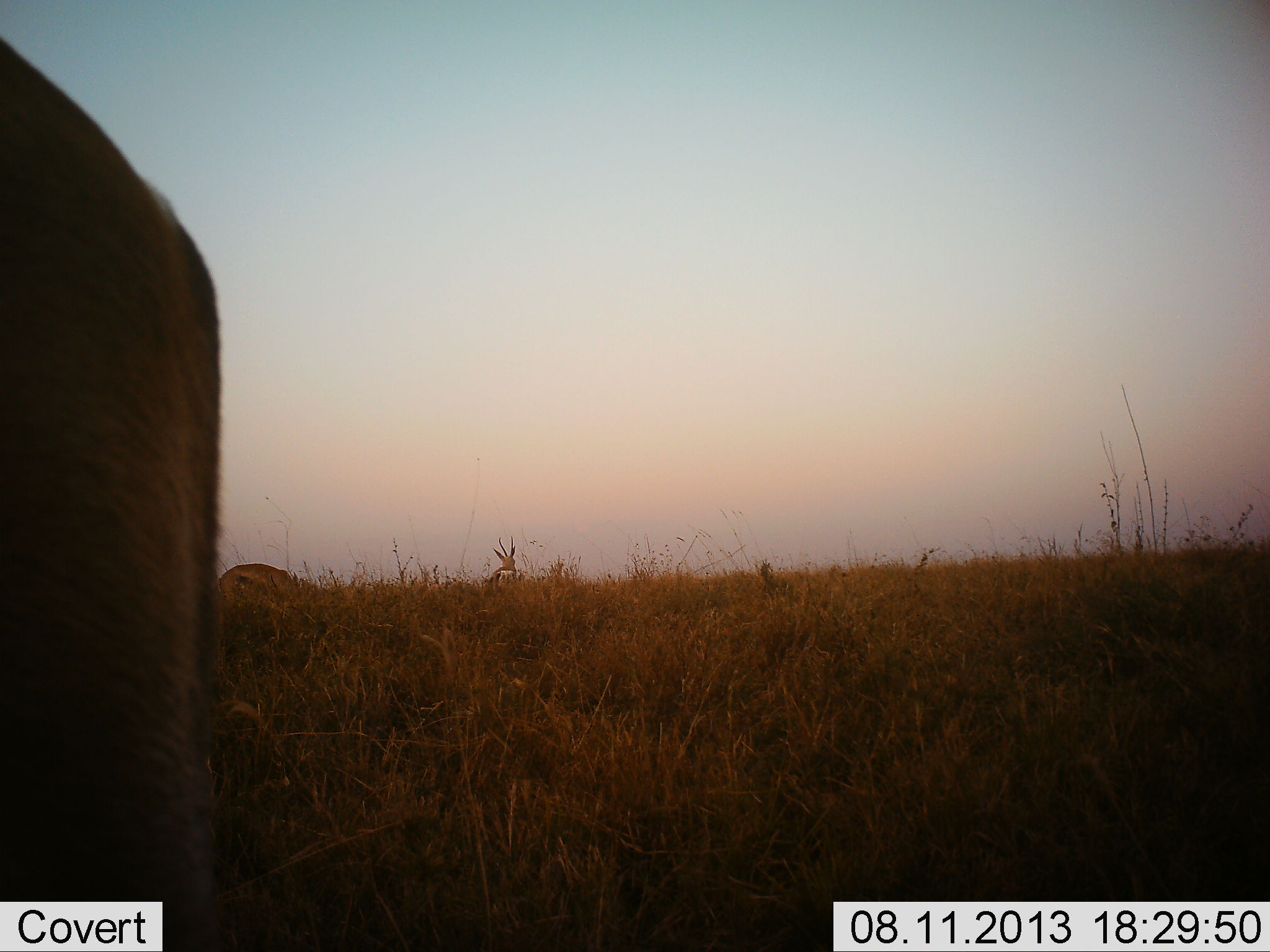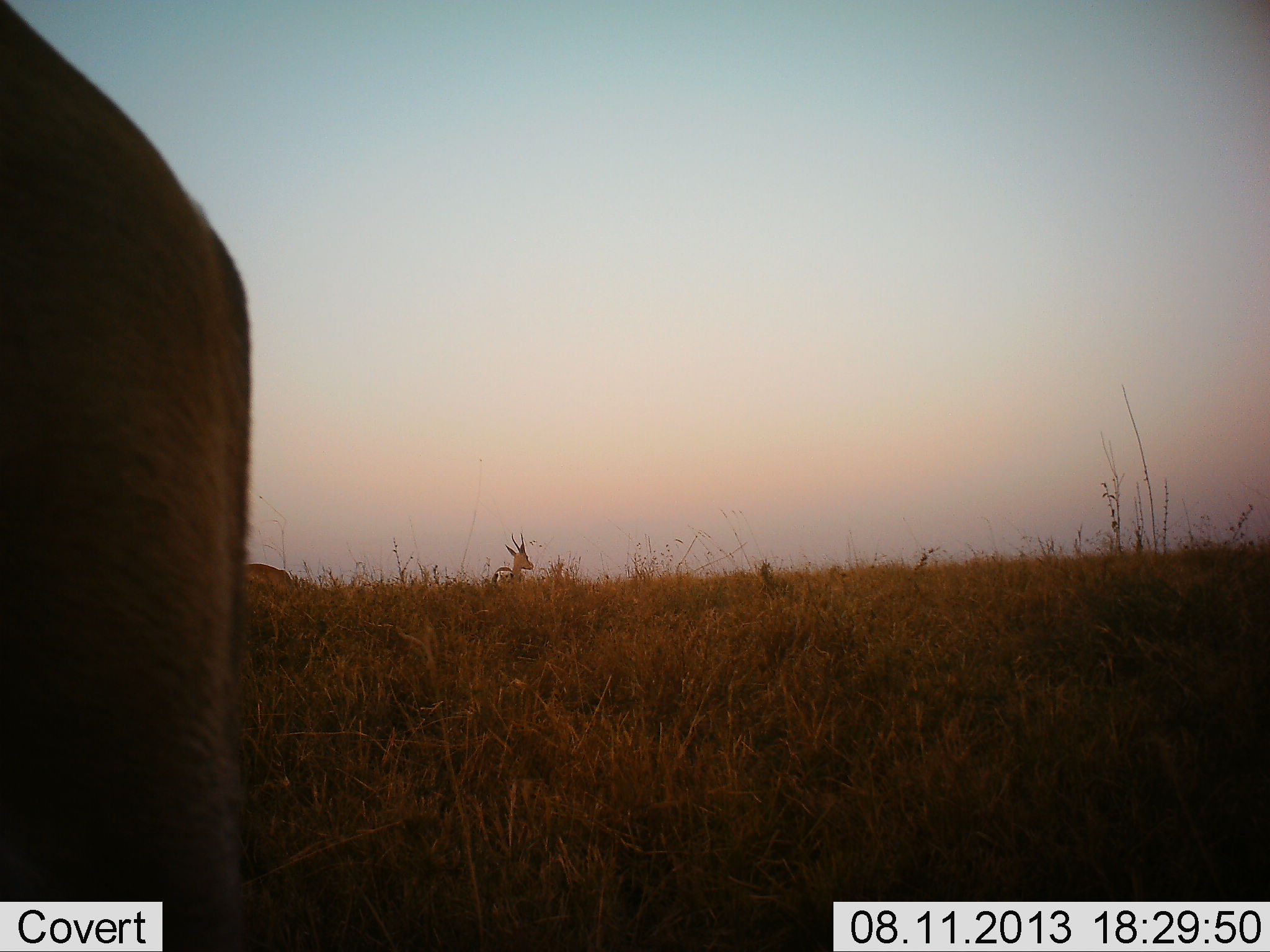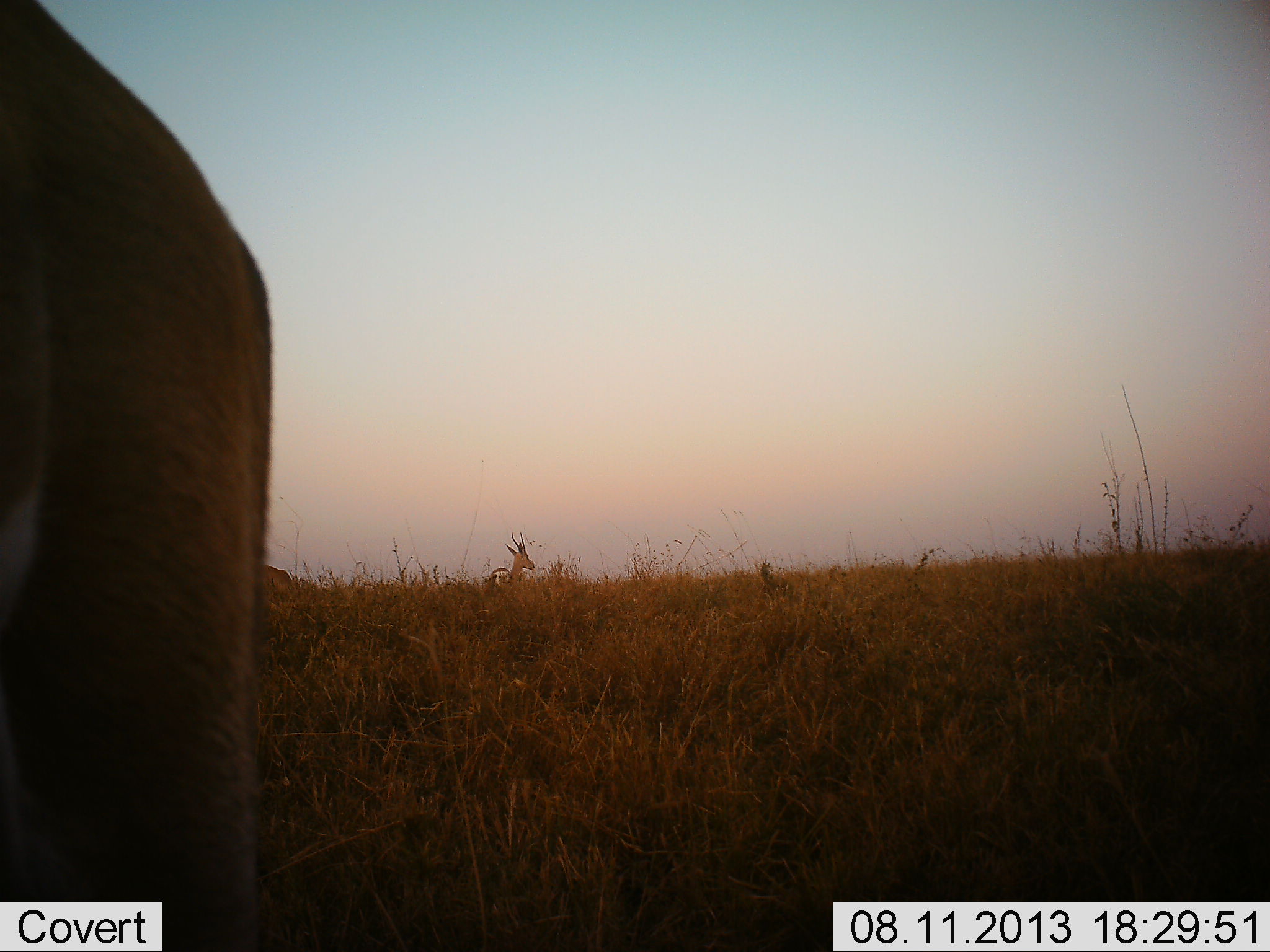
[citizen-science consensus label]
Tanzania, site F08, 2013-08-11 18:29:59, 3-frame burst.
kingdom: Animalia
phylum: Chordata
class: Mammalia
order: Artiodactyla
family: Bovidae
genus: Nanger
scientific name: Nanger granti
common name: grant's gazelle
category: gazellegrants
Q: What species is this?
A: Gazellegrants (grant's gazelle) (Nanger granti).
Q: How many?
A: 2.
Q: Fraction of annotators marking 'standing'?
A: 88%.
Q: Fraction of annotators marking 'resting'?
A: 0%.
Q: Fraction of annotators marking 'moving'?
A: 25%.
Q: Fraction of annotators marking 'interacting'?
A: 0%.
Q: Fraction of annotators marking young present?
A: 0%.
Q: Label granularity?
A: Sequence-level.